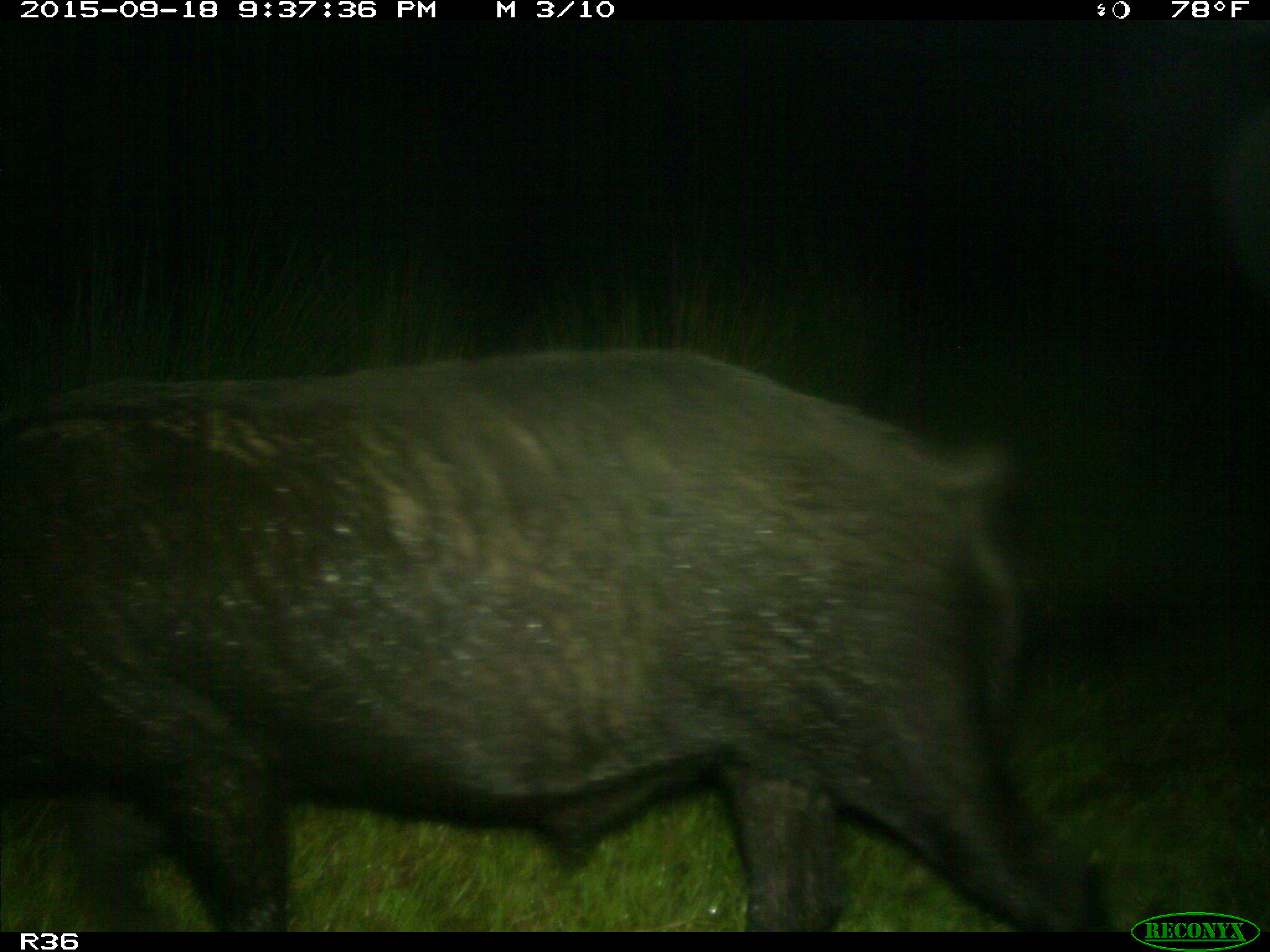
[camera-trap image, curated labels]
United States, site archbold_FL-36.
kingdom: Animalia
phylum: Chordata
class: Mammalia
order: Artiodactyla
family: Suidae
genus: Sus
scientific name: Sus scrofa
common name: wild boar